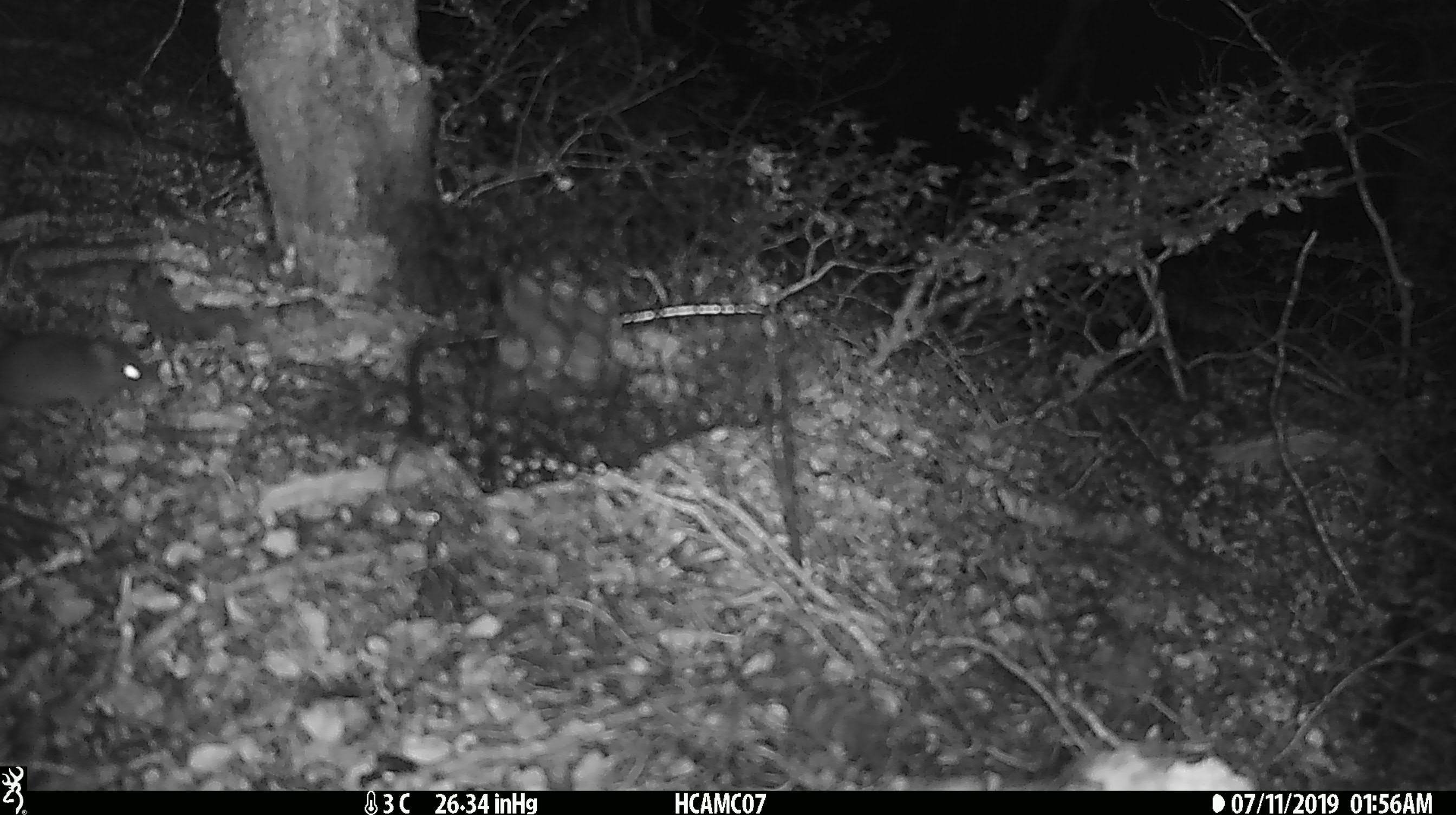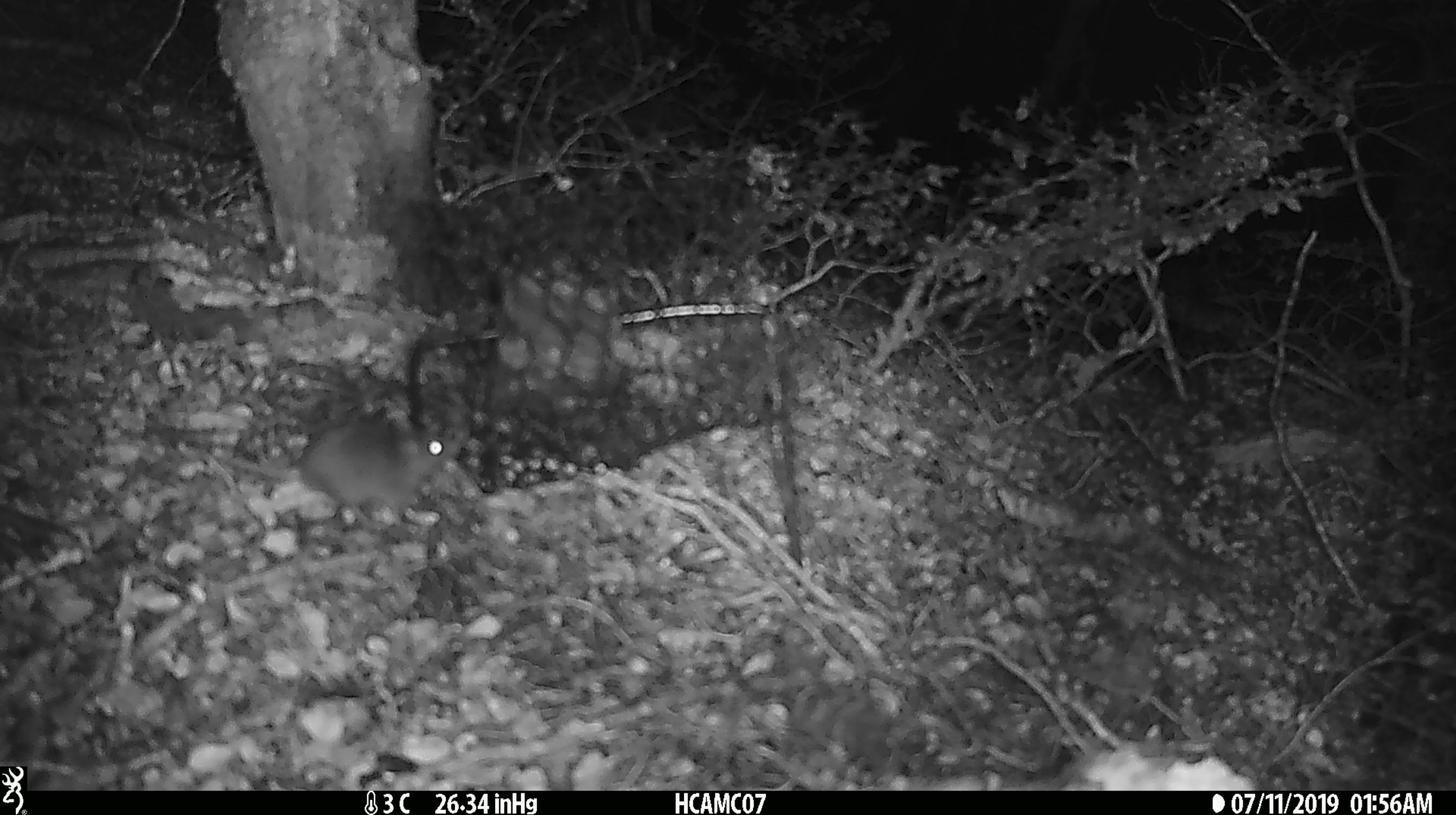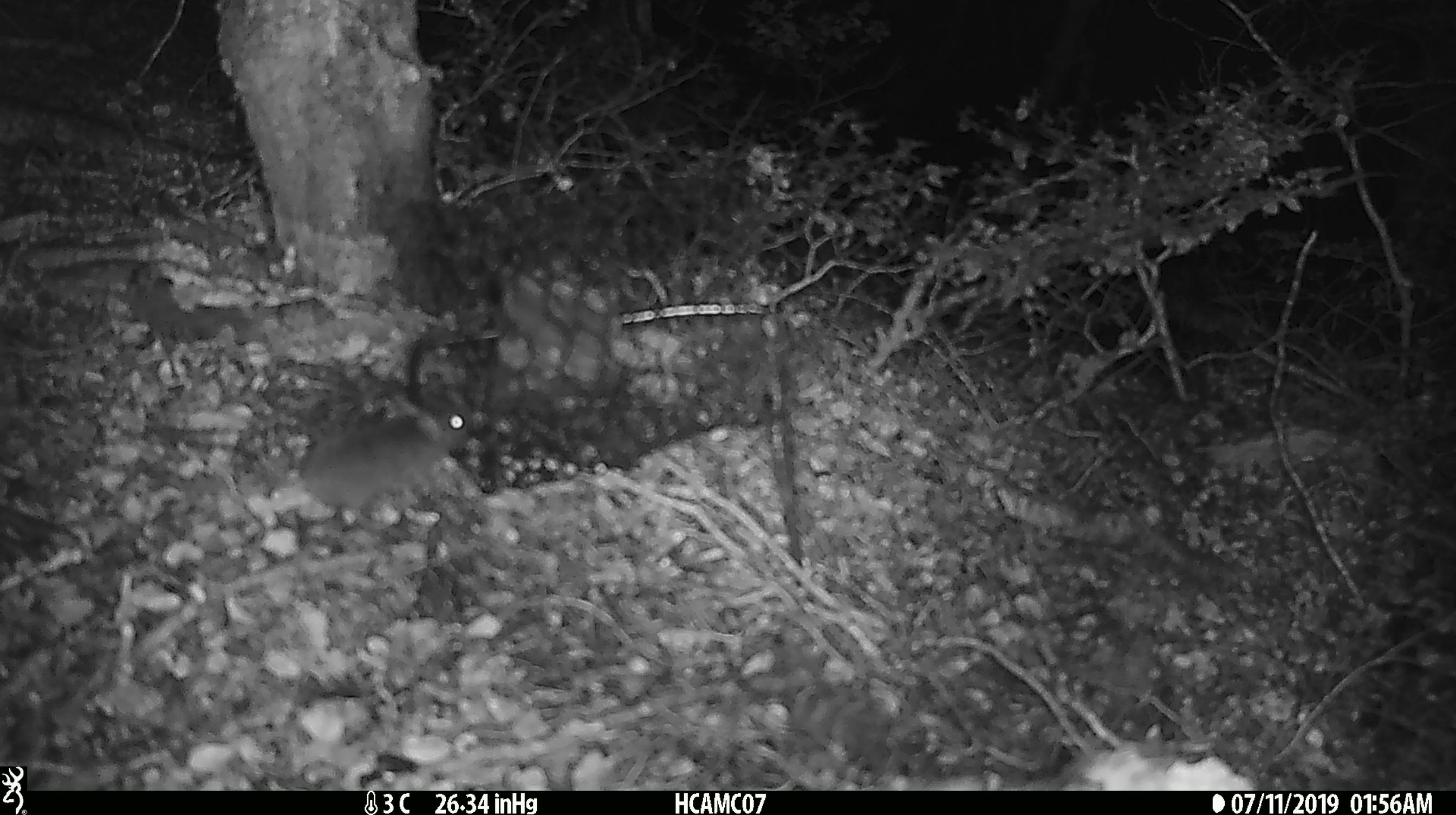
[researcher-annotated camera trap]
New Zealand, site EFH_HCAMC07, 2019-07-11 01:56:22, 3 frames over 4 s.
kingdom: Animalia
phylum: Chordata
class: Mammalia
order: Rodentia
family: Muridae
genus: Mus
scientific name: Mus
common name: mouse